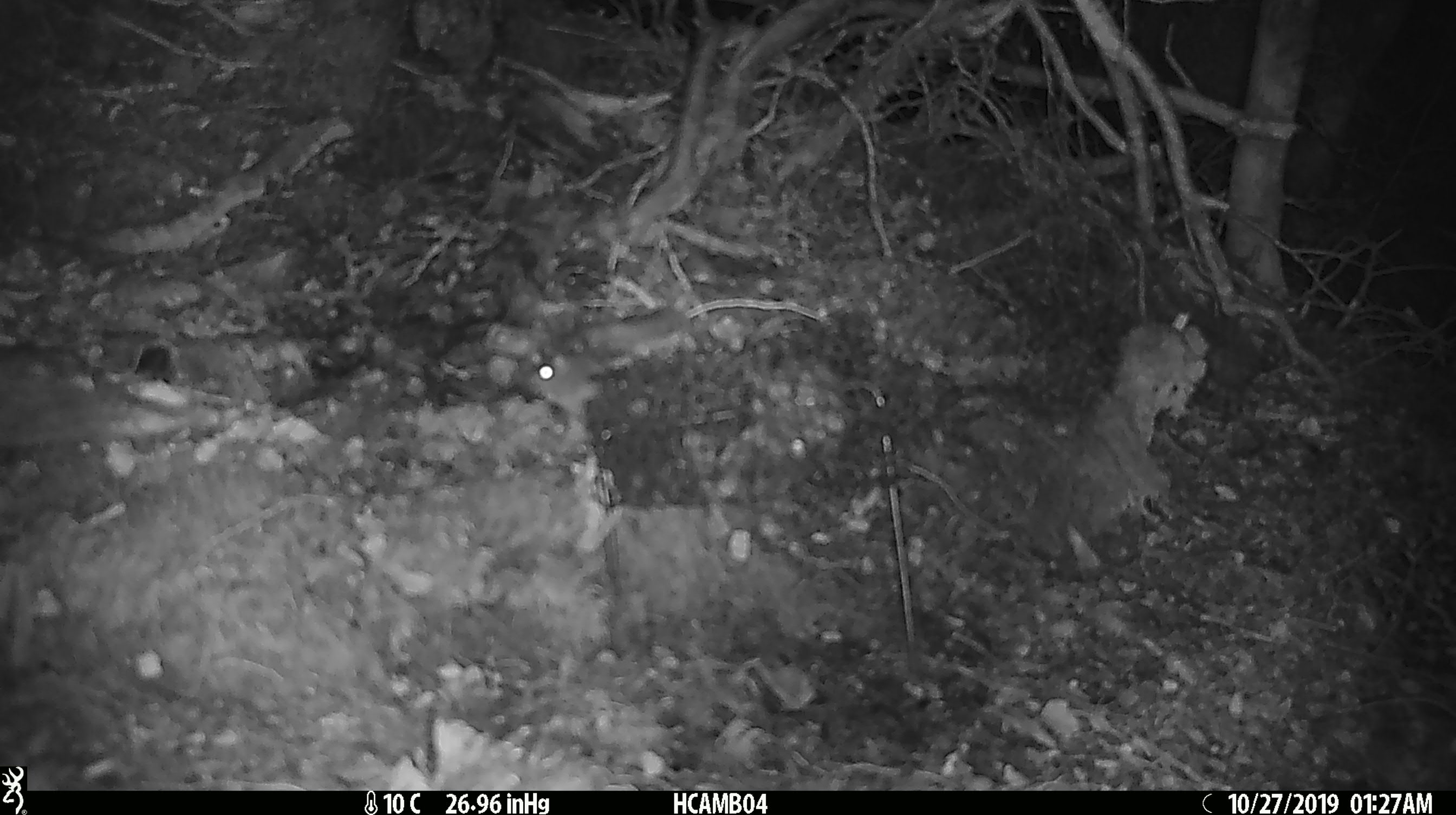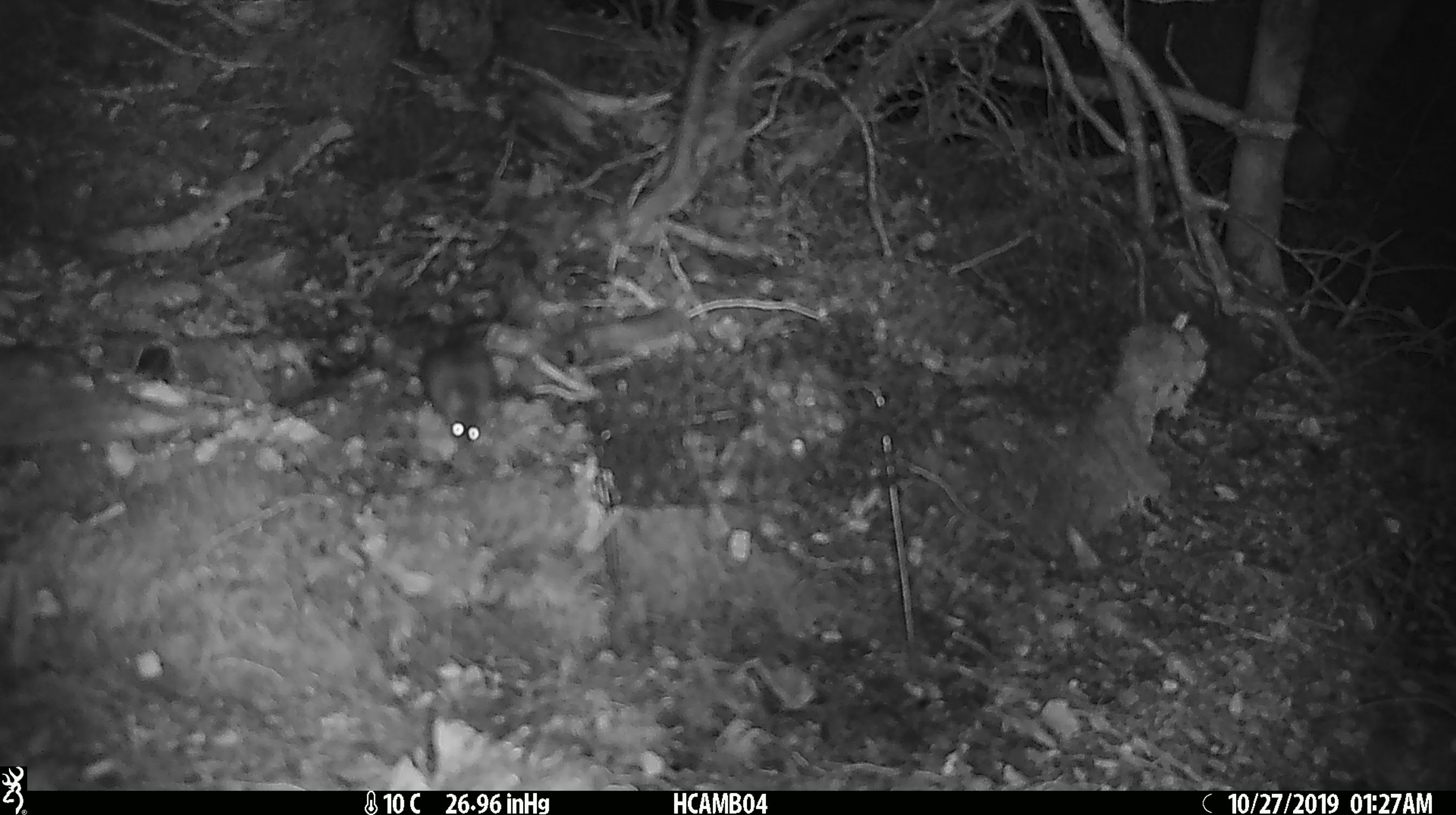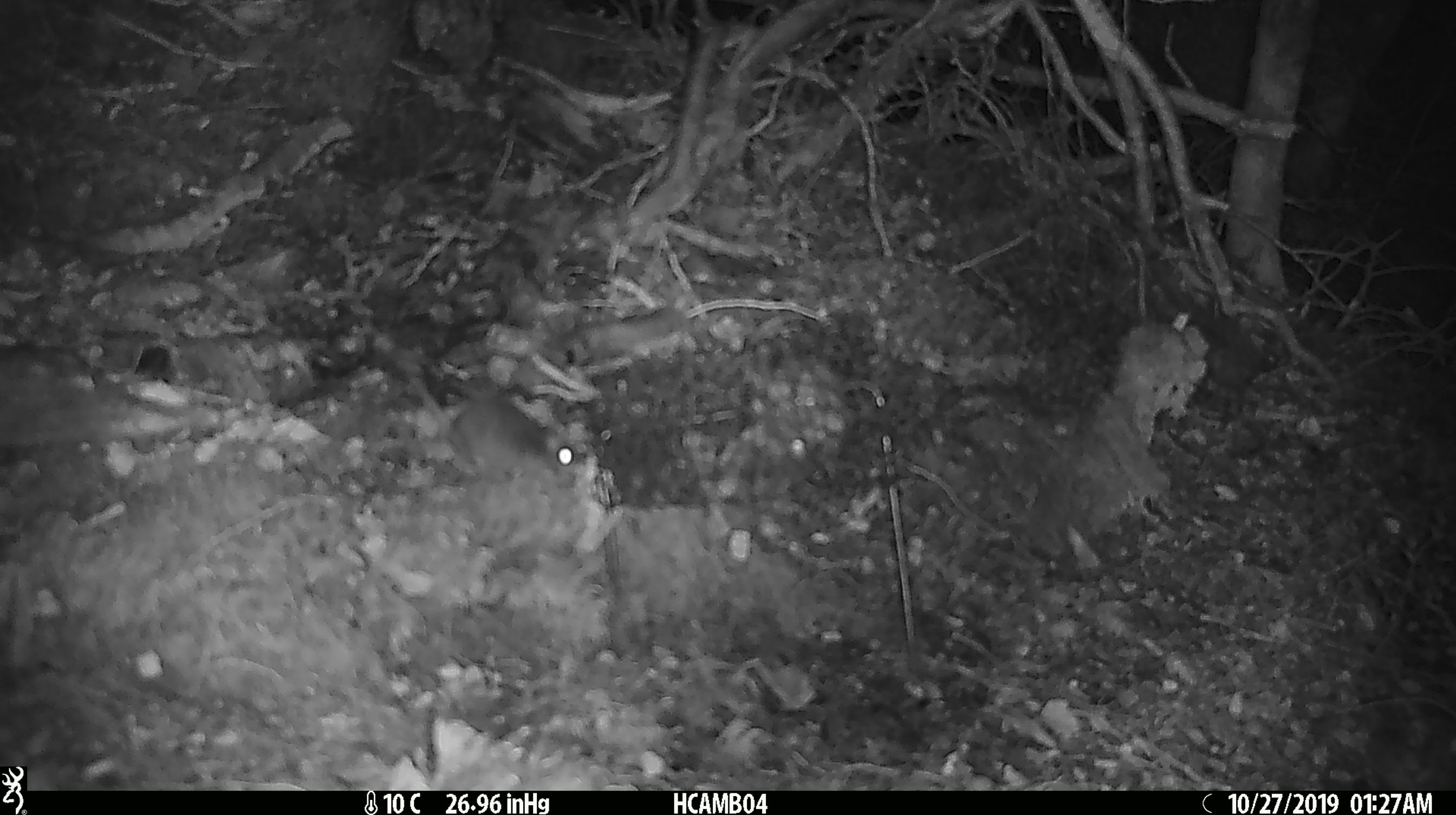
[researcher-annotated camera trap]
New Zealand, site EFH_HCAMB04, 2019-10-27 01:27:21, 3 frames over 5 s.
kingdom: Animalia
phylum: Chordata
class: Mammalia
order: Rodentia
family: Muridae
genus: Mus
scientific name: Mus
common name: mouse